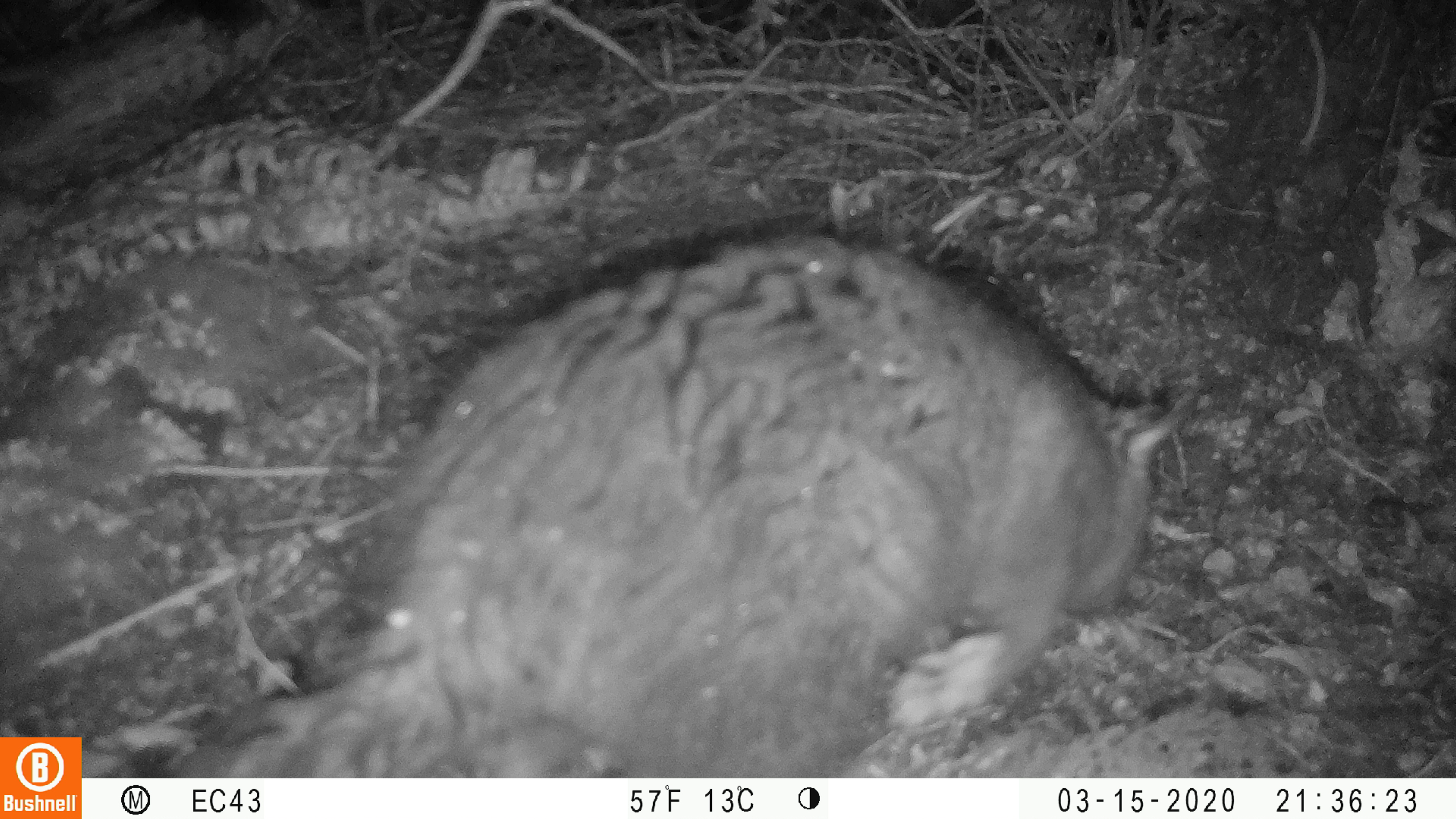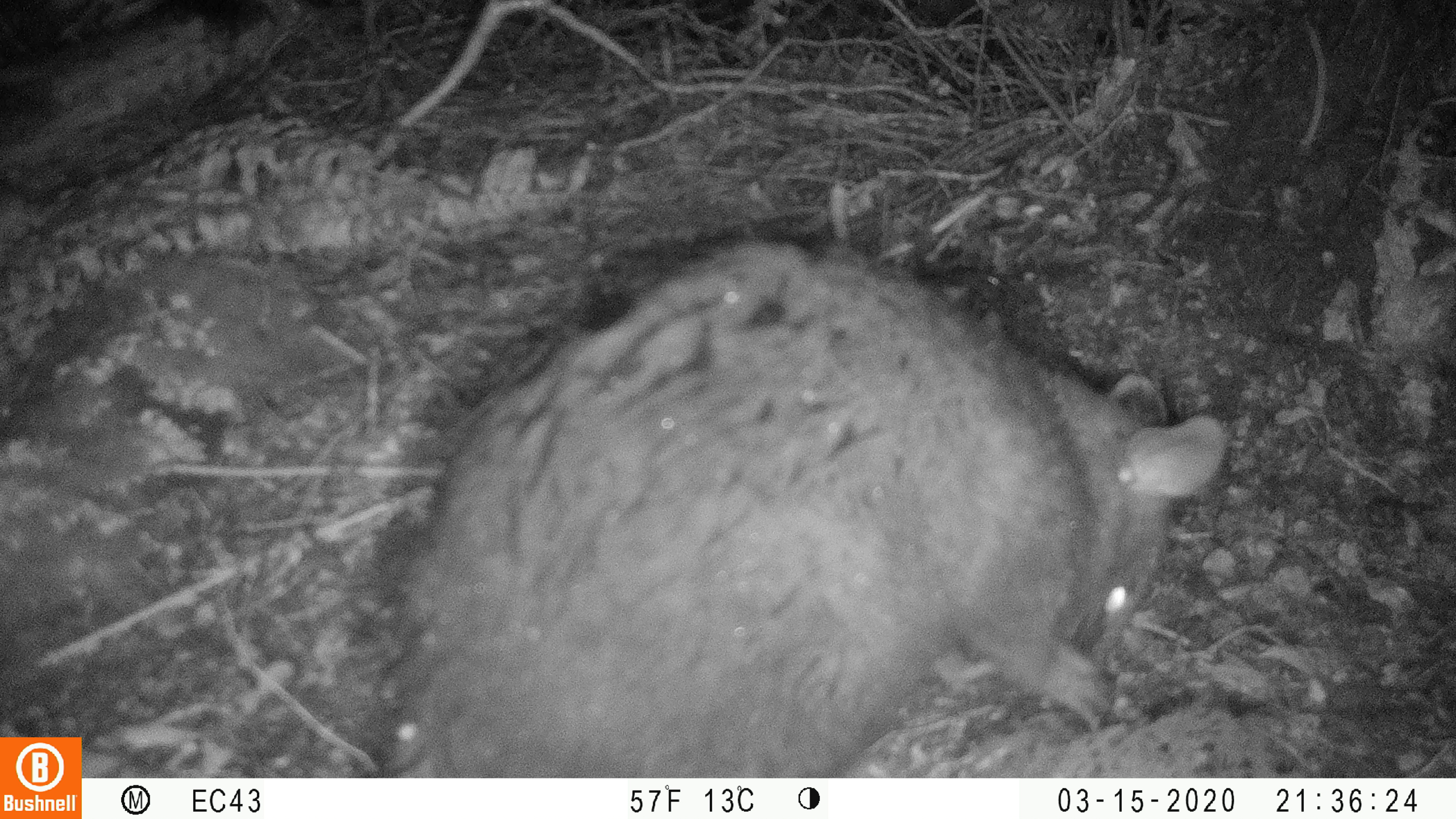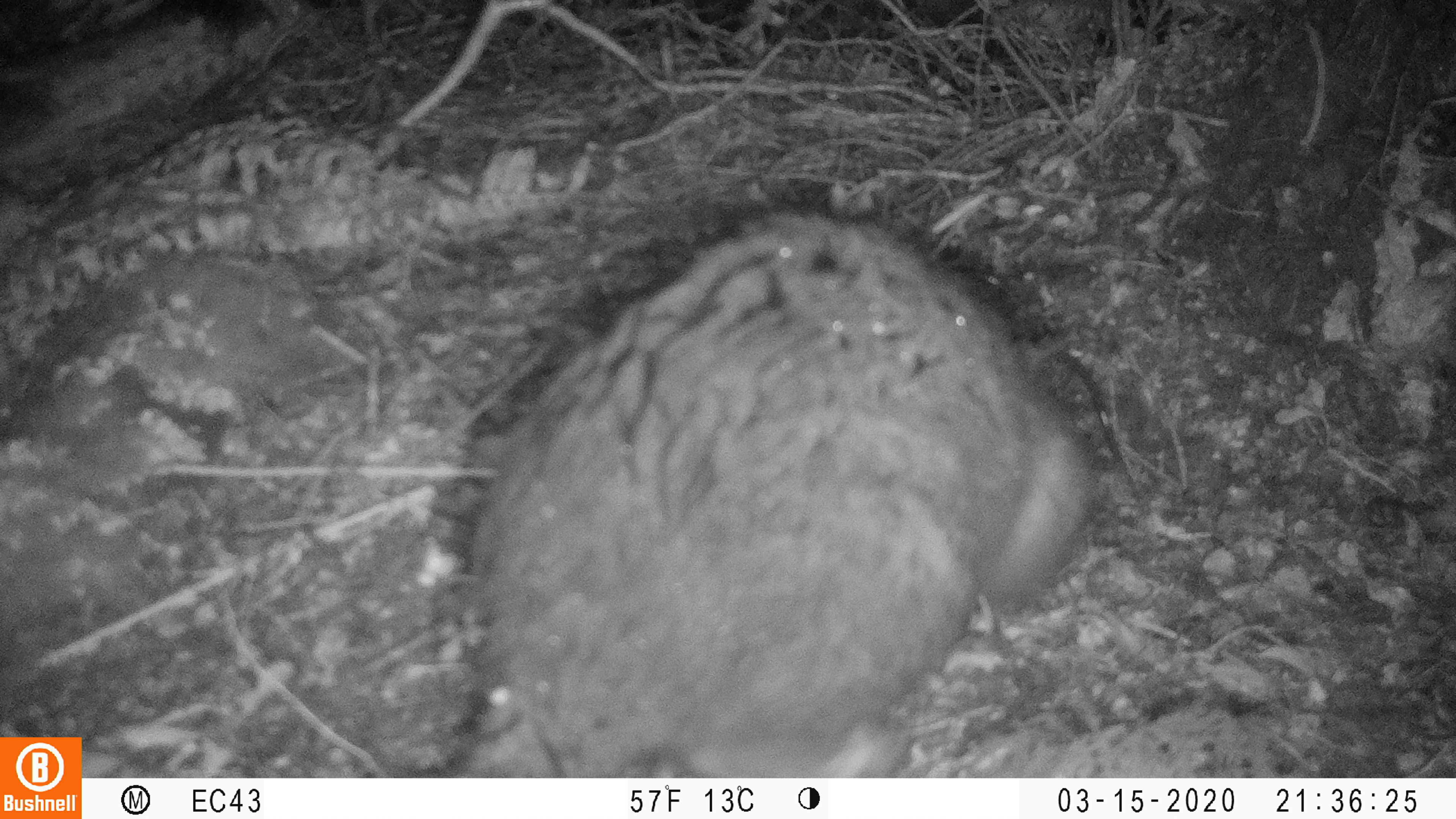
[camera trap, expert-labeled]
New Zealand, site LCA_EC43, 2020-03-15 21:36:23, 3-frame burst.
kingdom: Animalia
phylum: Chordata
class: Mammalia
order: Diprotodontia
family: Phalangeridae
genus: Trichosurus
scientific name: Trichosurus vulpecula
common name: common brushtail possum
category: possum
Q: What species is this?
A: Possum (common brushtail possum) (Trichosurus vulpecula).